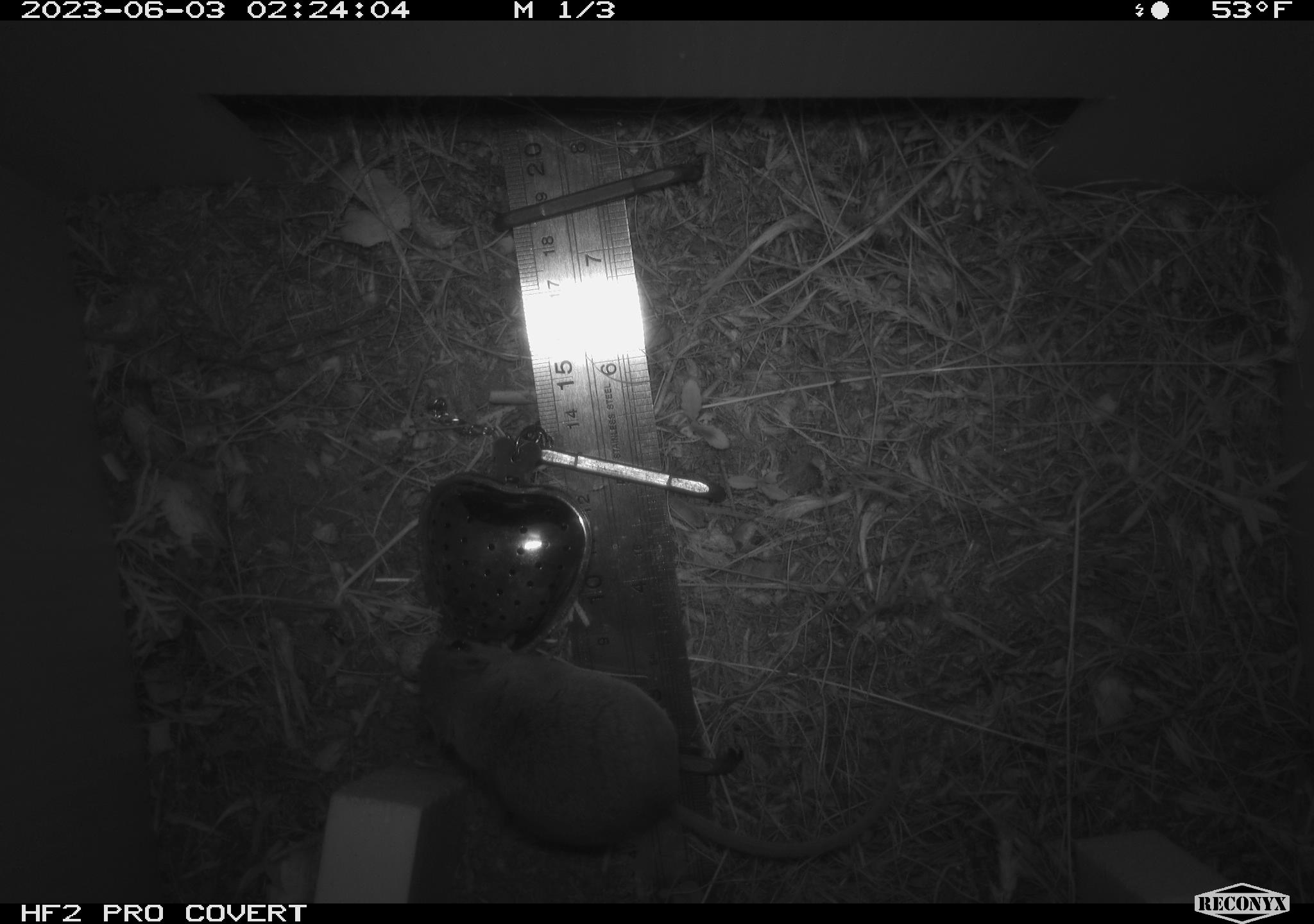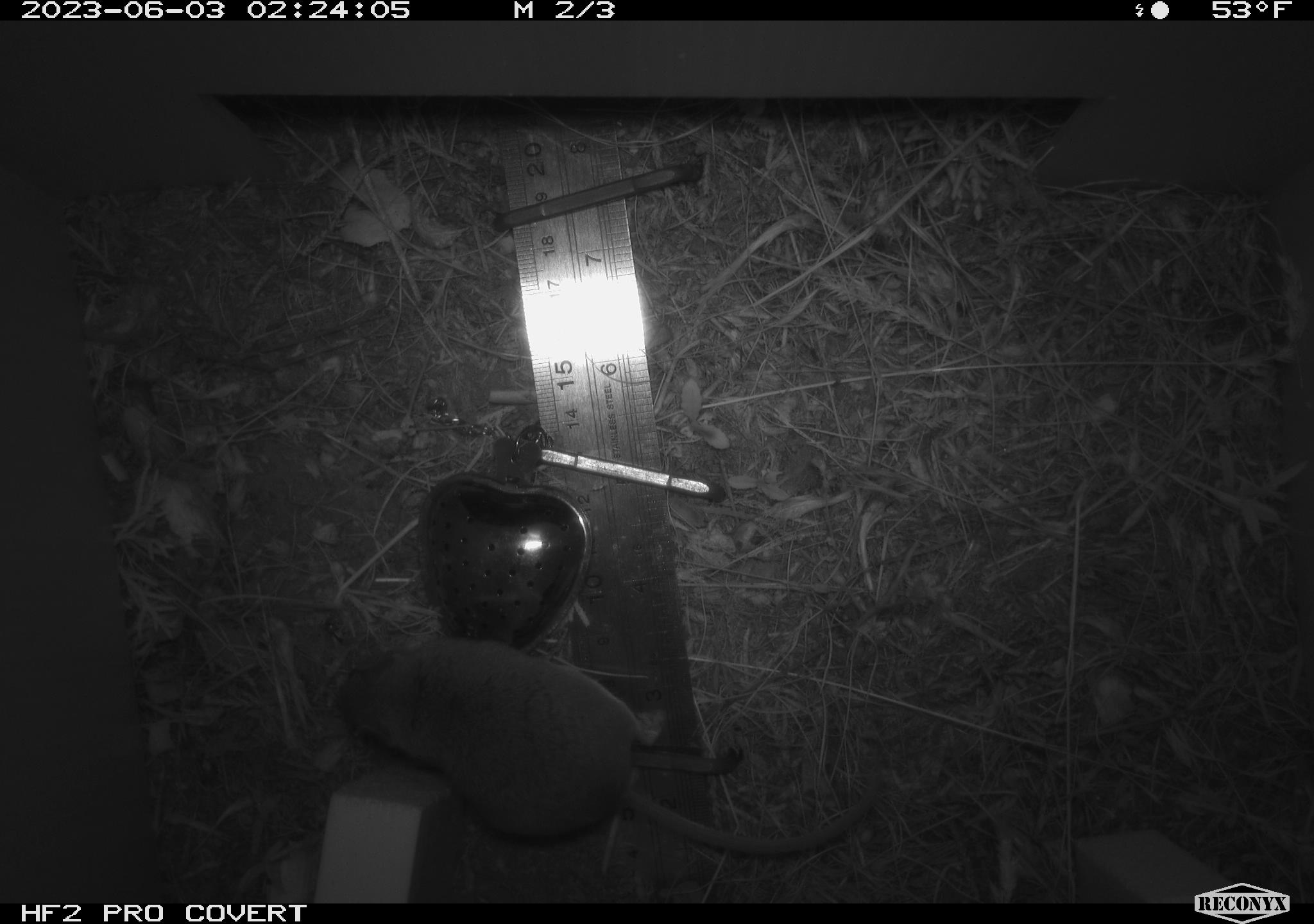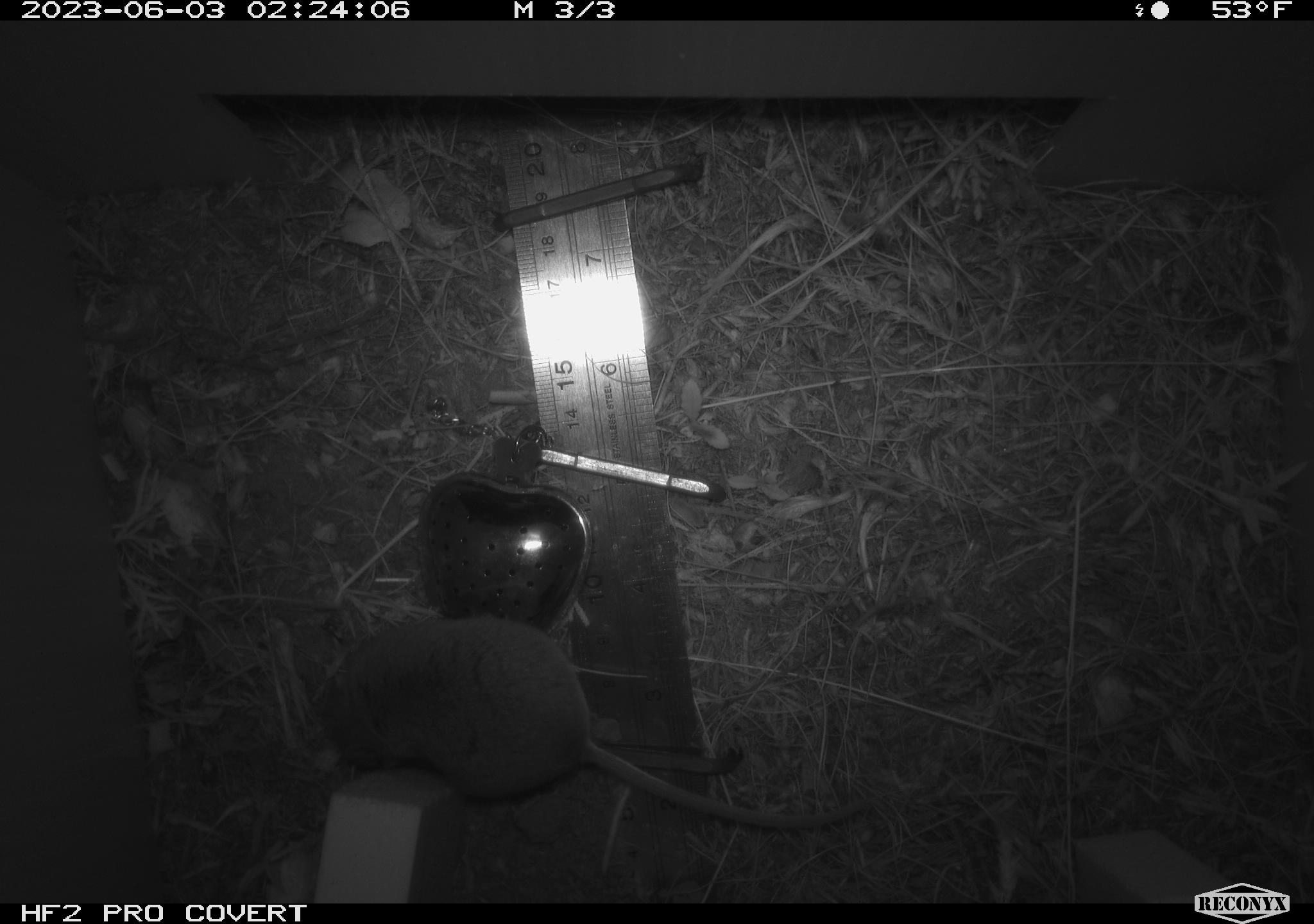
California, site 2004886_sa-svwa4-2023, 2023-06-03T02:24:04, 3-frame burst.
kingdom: Animalia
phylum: Chordata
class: Mammalia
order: Rodentia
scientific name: Rodentia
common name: mouse species